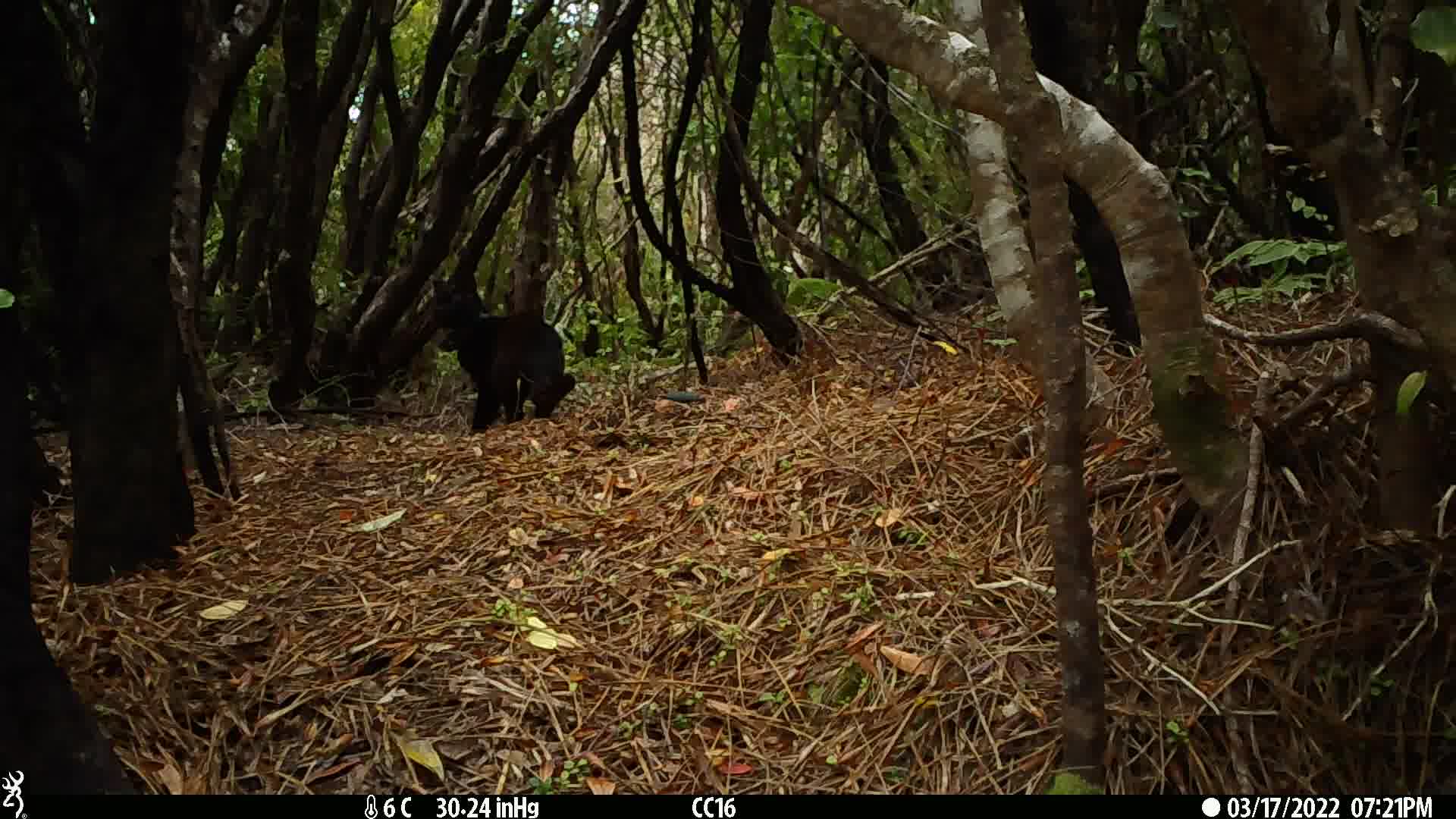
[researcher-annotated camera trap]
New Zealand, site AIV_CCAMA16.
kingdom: Animalia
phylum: Chordata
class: Mammalia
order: Carnivora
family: Felidae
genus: Felis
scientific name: Felis catus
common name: domestic cat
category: cat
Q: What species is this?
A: Cat (domestic cat) (Felis catus).